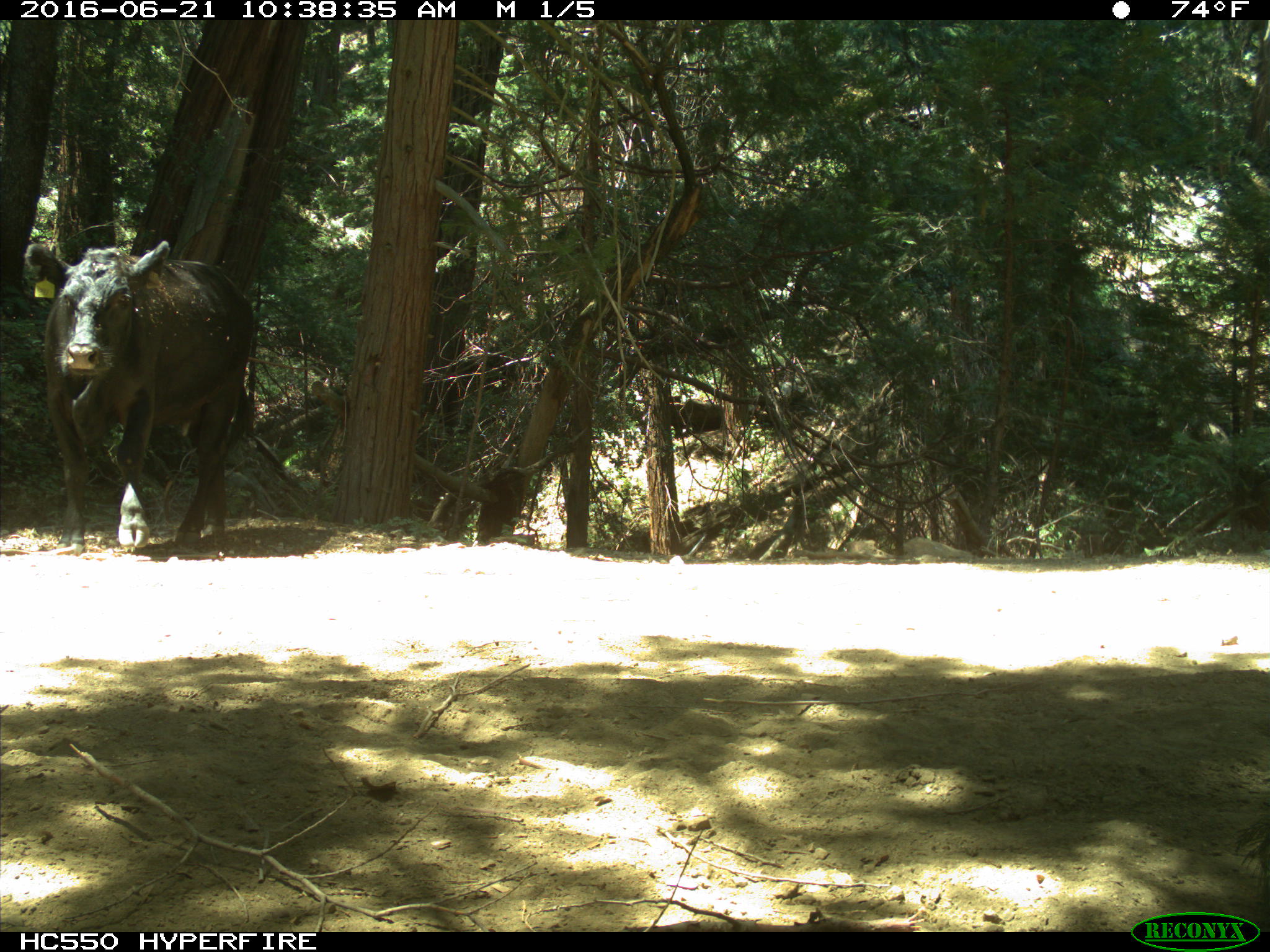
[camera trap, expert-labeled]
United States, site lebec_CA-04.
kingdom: Animalia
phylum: Chordata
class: Mammalia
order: Artiodactyla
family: Bovidae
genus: Bos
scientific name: Bos taurus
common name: domestic cow